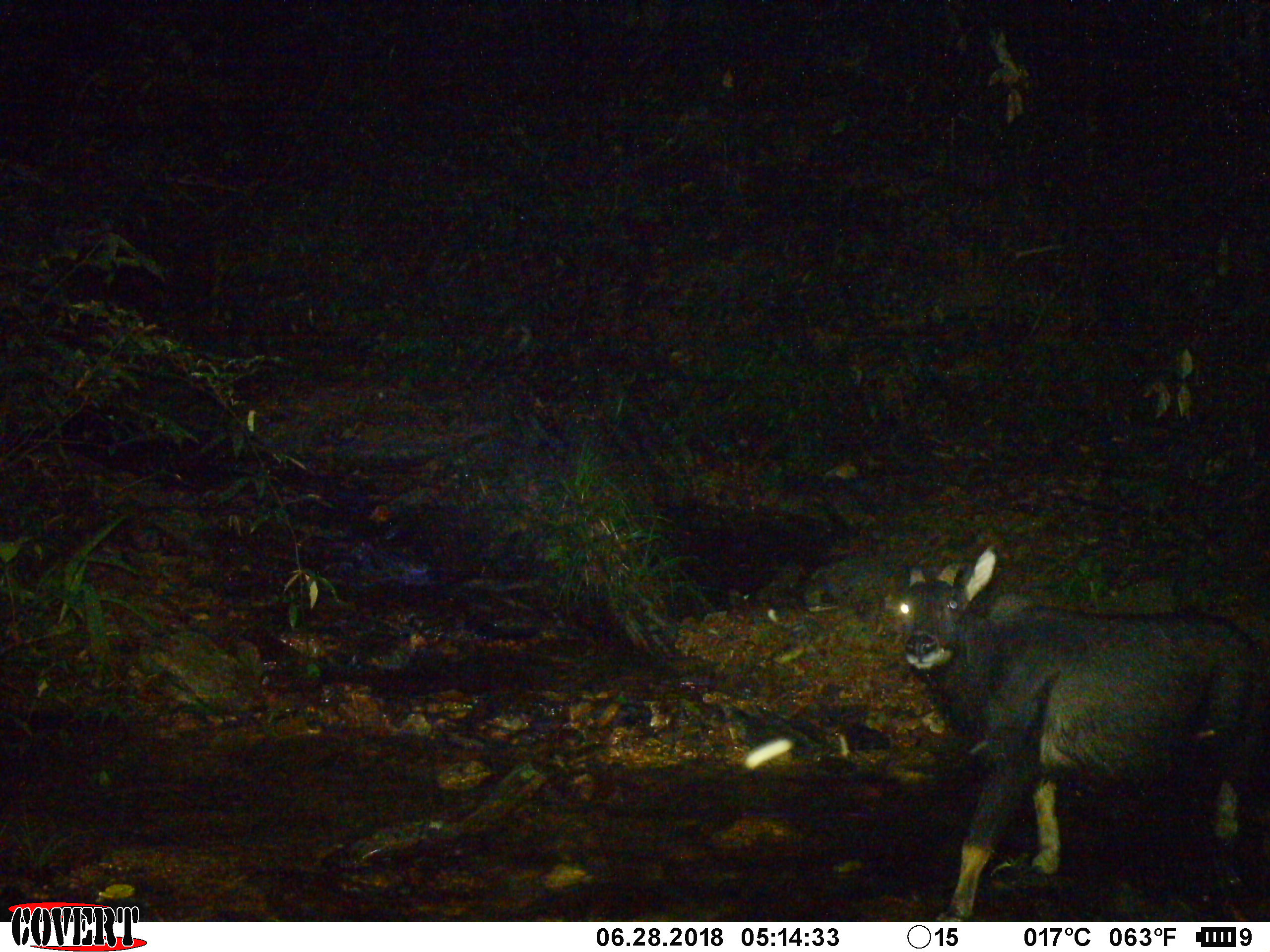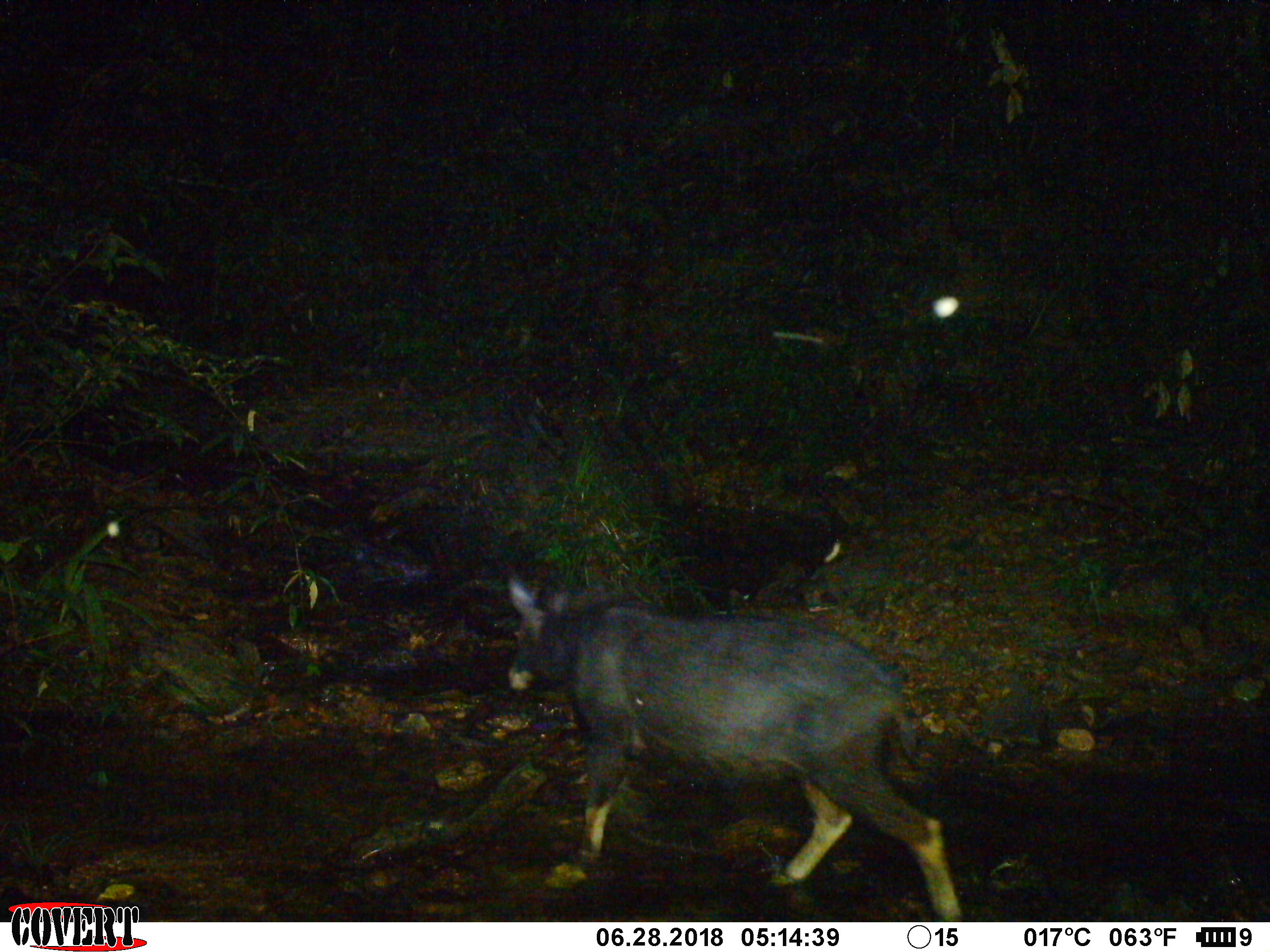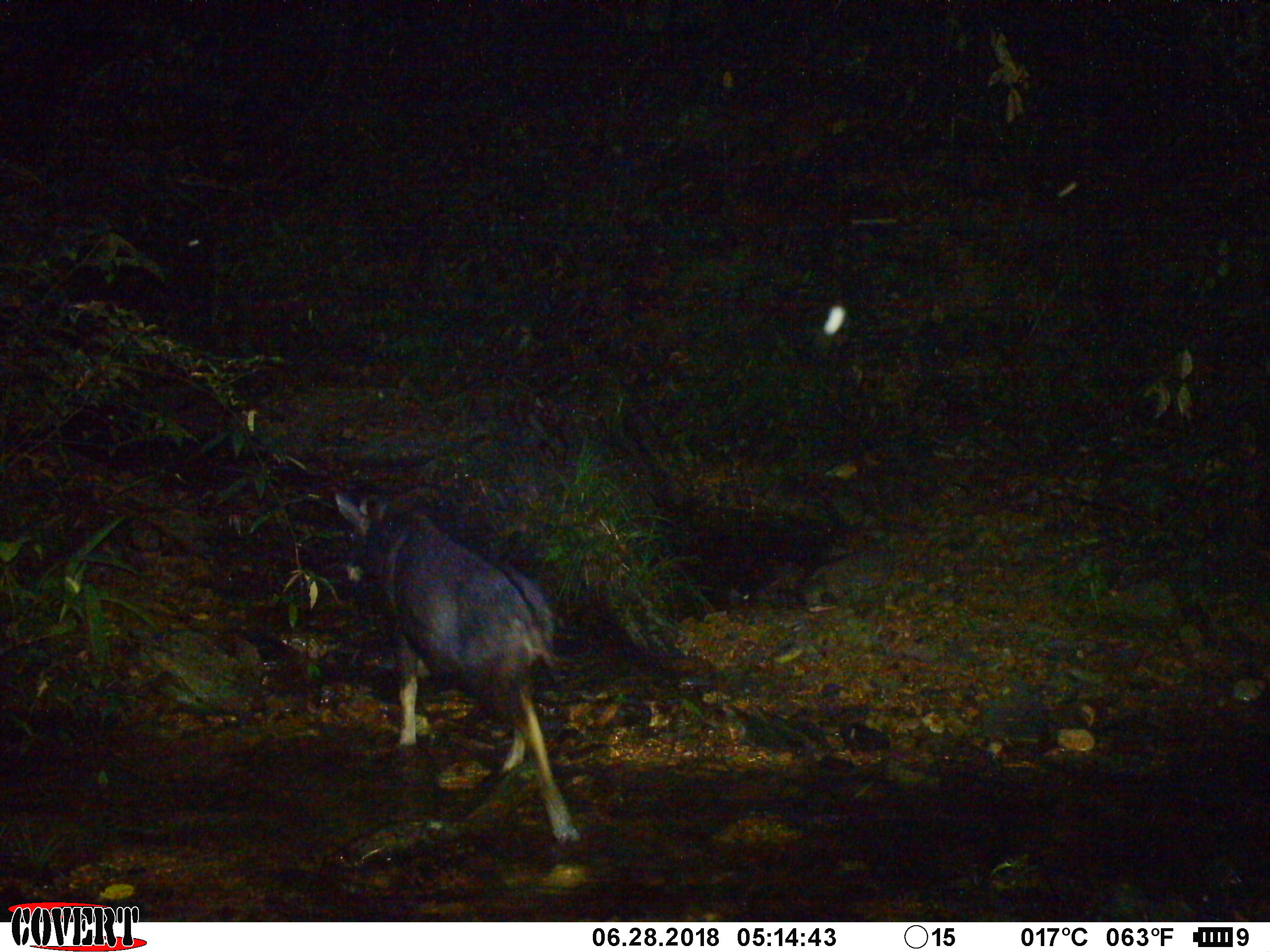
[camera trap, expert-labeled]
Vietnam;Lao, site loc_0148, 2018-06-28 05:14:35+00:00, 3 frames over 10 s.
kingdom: Animalia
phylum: Chordata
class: Mammalia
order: Artiodactyla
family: Bovidae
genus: Capricornis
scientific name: Capricornis sumatraensis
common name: chinese serow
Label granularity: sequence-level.